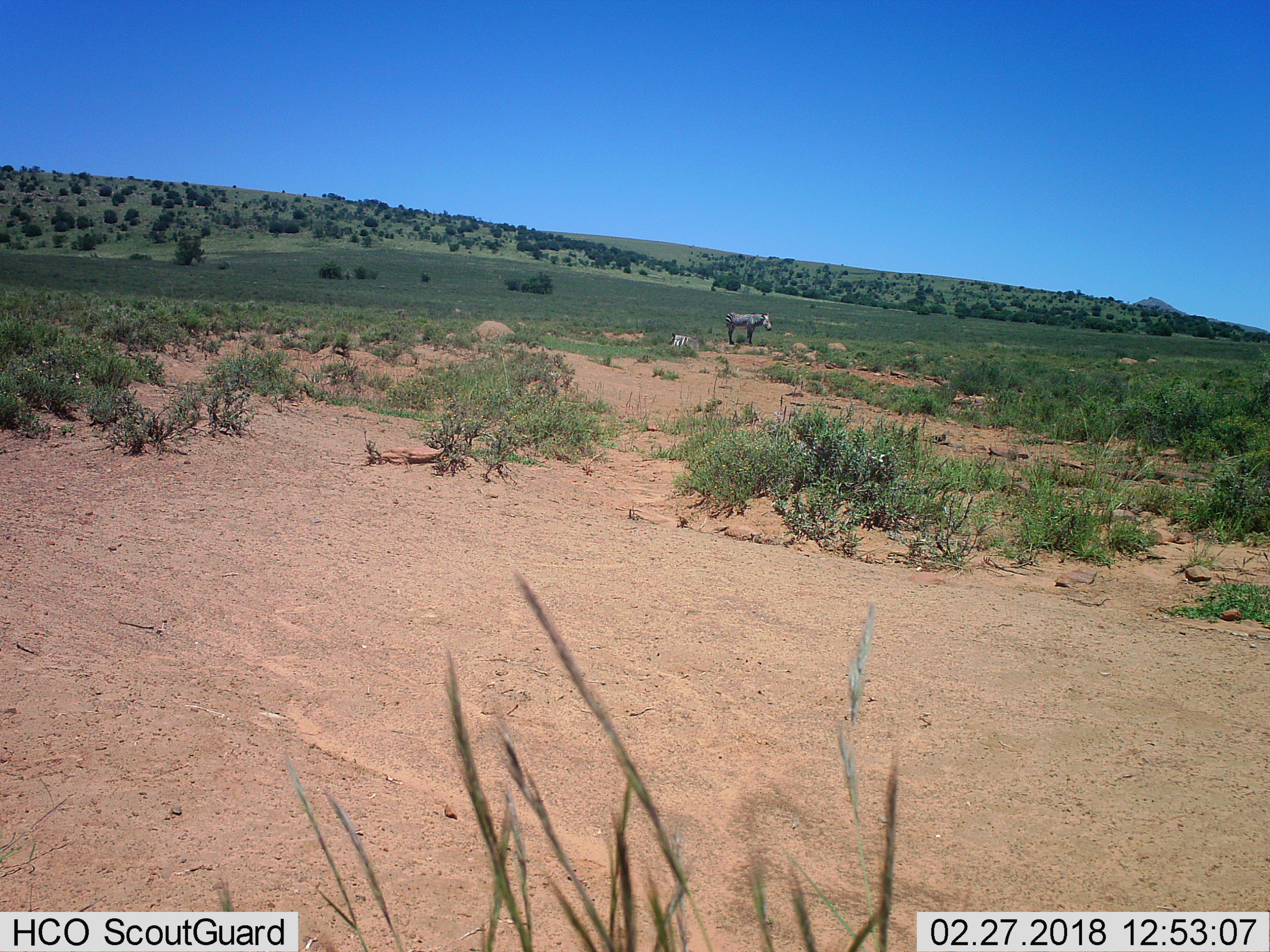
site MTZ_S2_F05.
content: unidentified animal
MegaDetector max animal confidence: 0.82